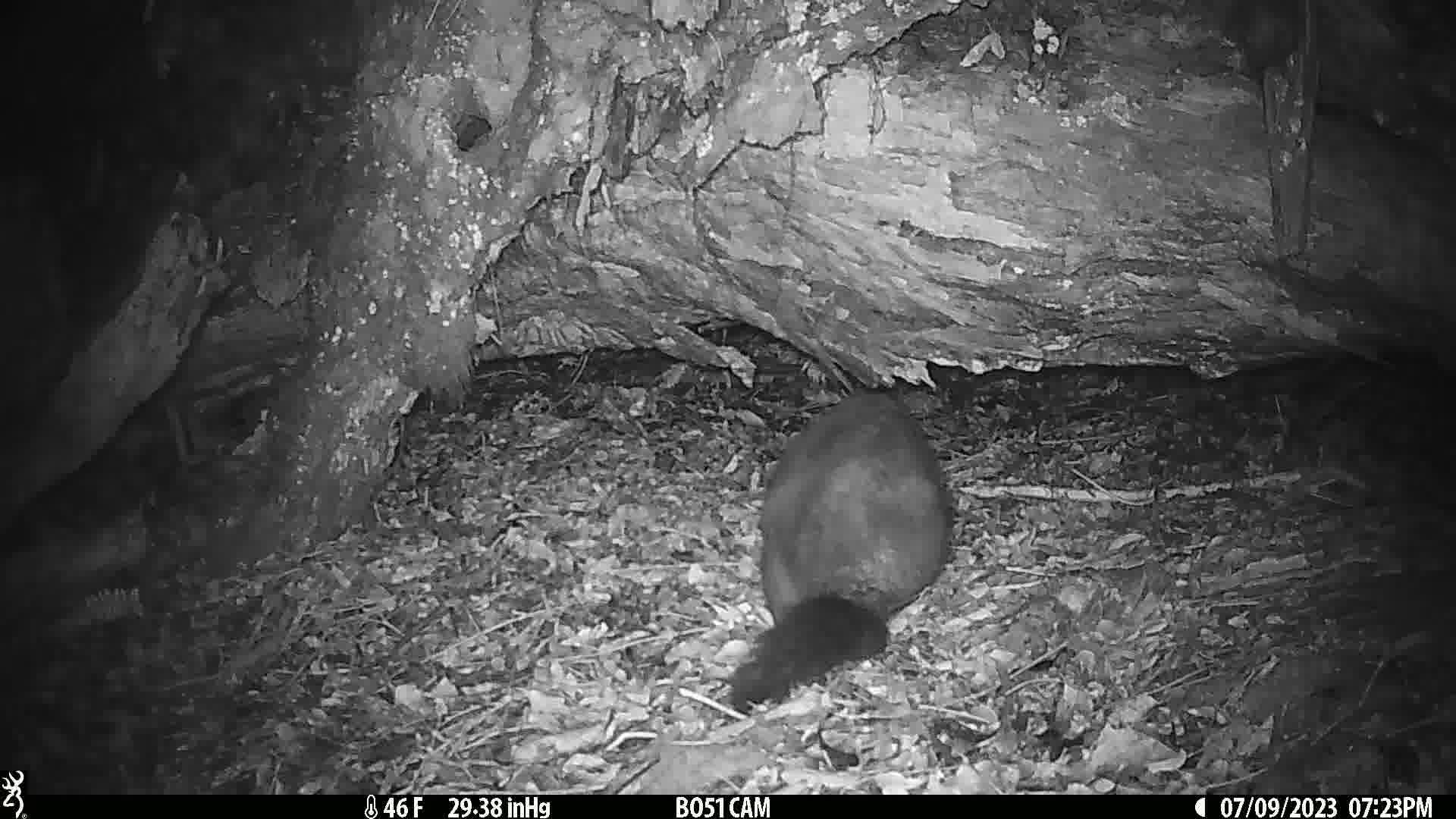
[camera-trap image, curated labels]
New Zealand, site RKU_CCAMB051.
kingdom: Animalia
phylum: Chordata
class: Mammalia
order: Diprotodontia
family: Phalangeridae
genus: Trichosurus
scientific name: Trichosurus vulpecula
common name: common brushtail possum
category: possum